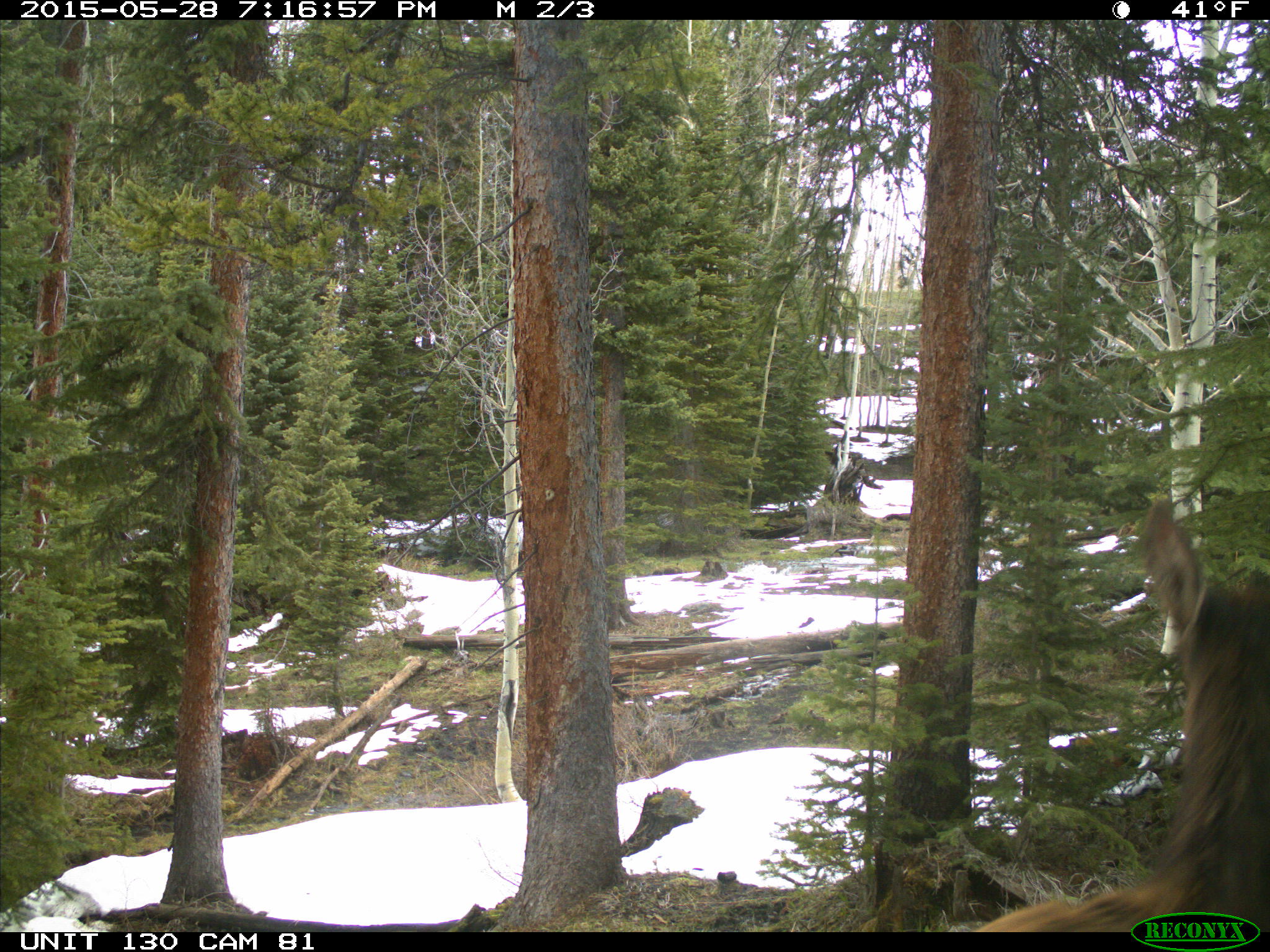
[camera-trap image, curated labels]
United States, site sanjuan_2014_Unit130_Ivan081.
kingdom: Animalia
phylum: Chordata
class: Mammalia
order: Artiodactyla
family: Cervidae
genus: Cervus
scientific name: Cervus elaphus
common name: red deer